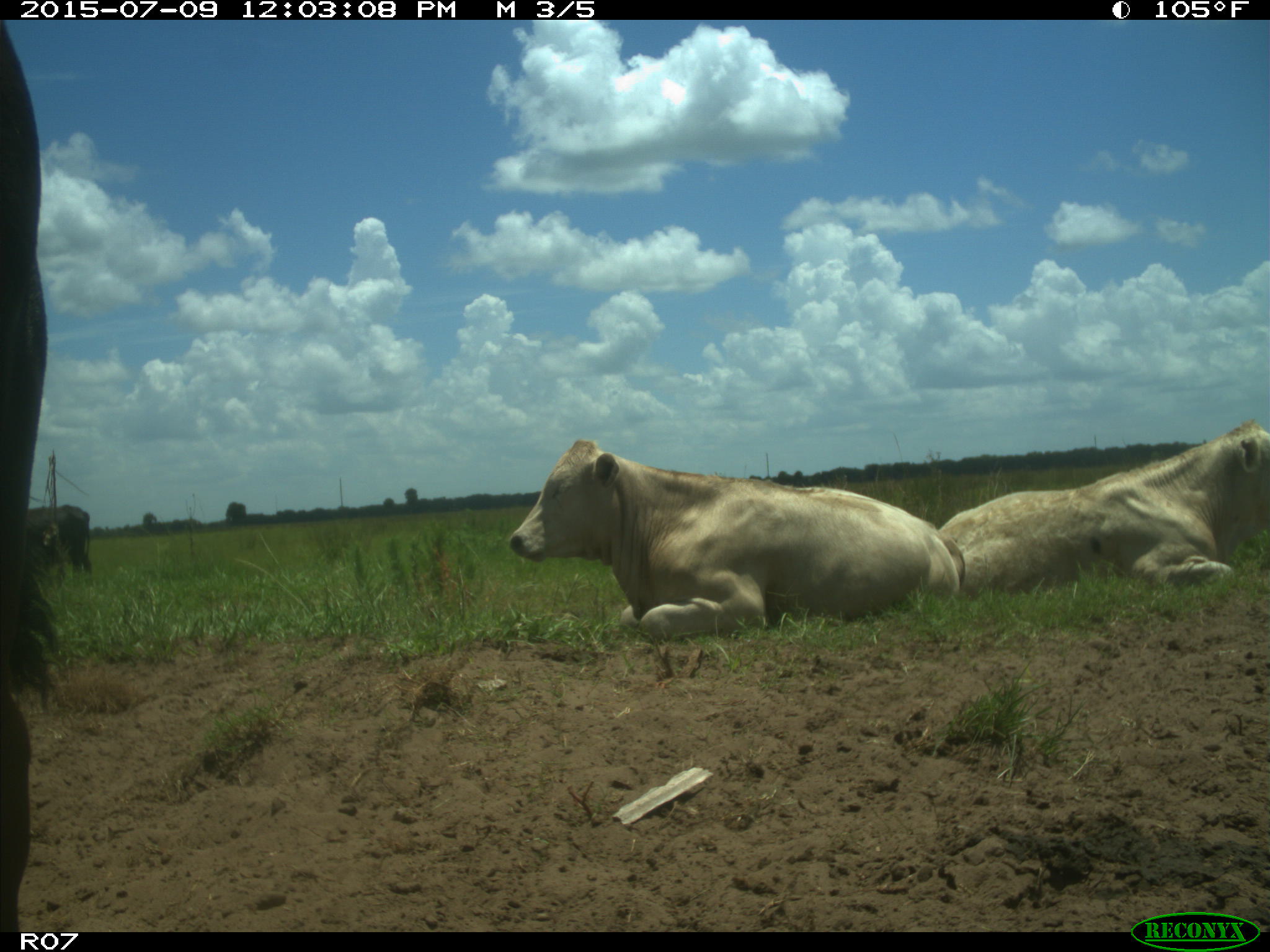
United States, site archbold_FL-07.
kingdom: Animalia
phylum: Chordata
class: Mammalia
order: Artiodactyla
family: Bovidae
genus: Bos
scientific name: Bos taurus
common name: domestic cow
Bos taurus (domestic cow).